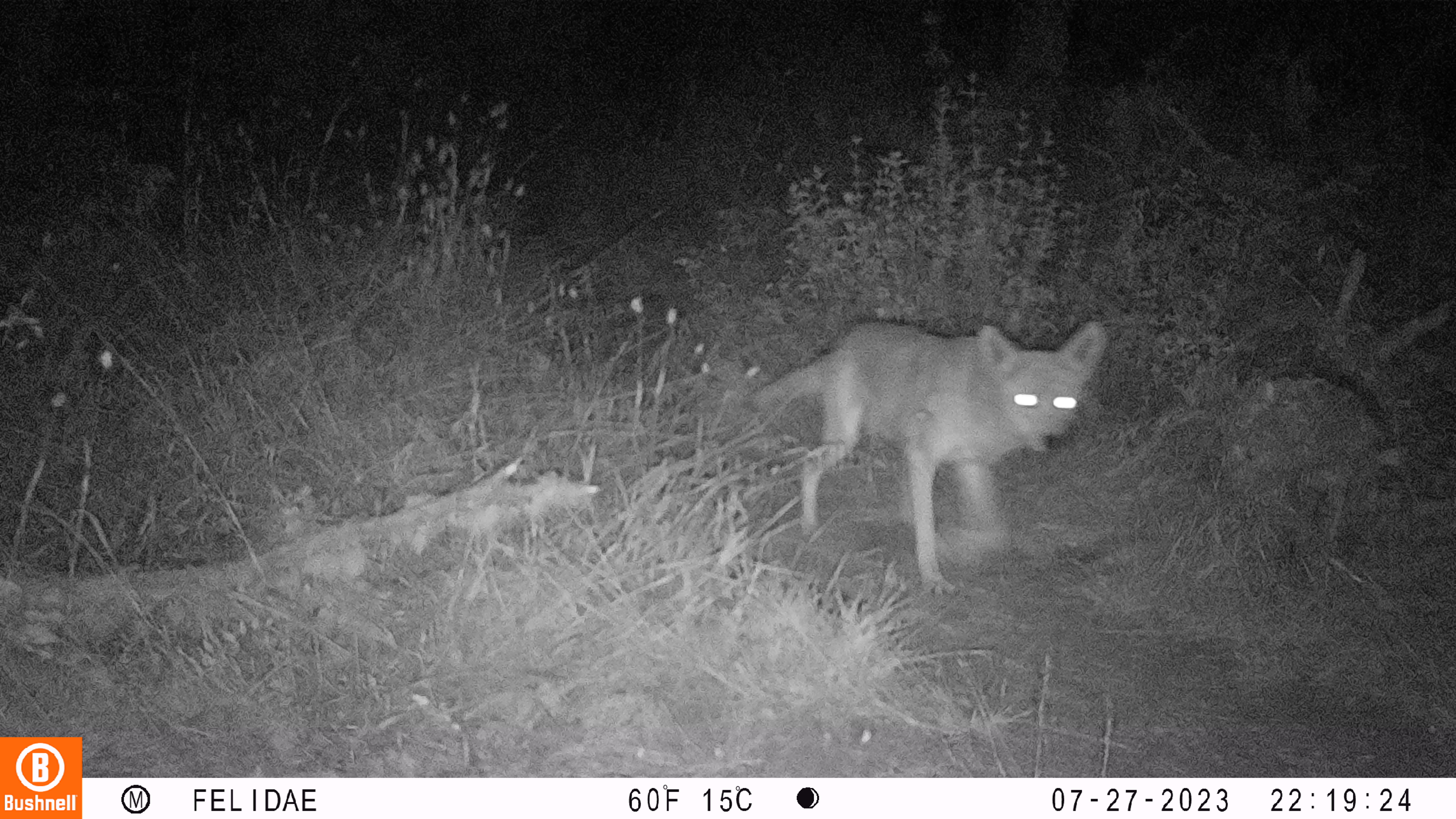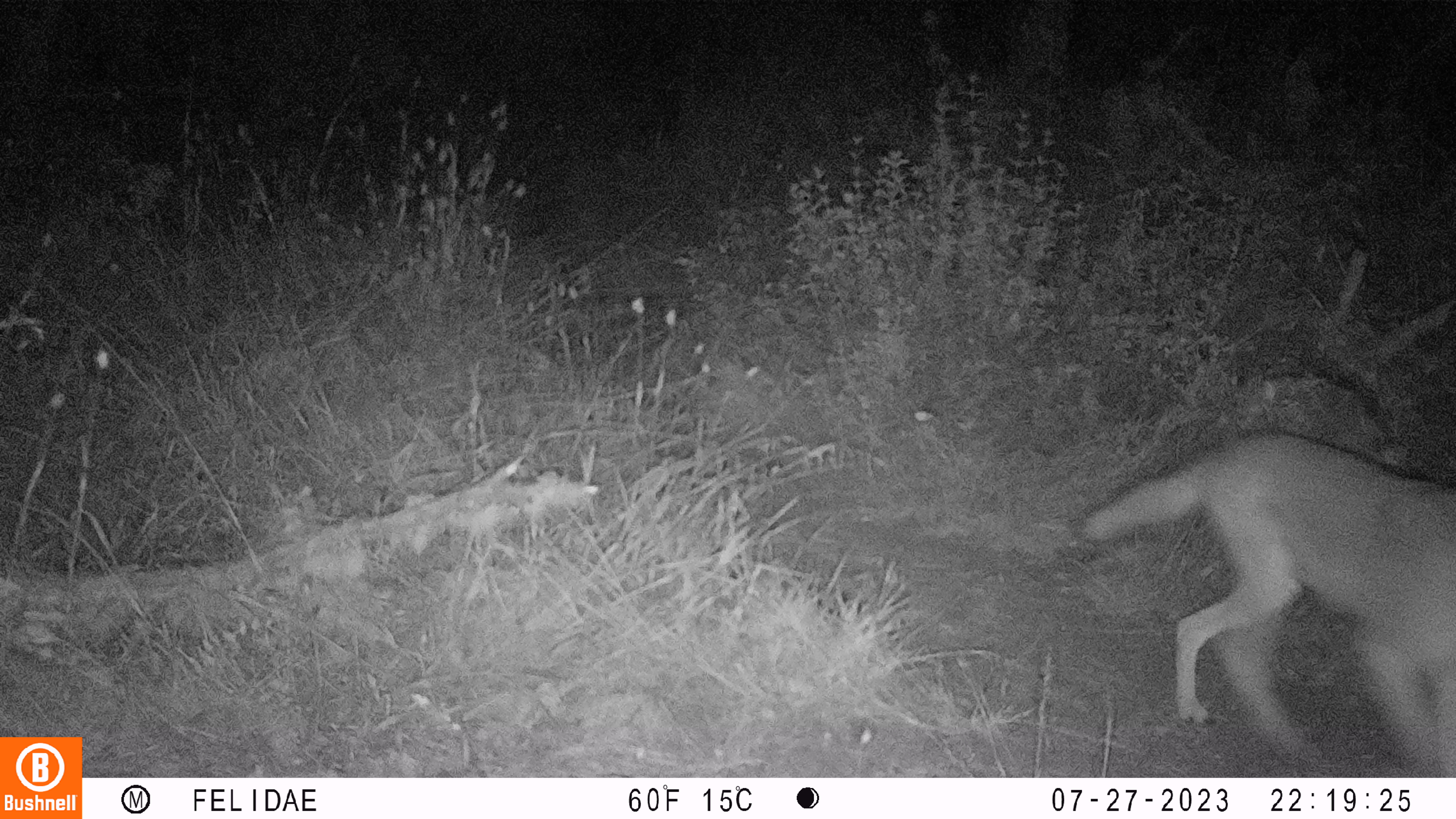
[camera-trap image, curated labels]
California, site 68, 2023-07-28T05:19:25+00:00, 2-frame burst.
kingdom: Animalia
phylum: Chordata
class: Mammalia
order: Carnivora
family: Canidae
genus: Canis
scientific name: Canis latrans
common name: coyote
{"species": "coyote (Canis latrans)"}